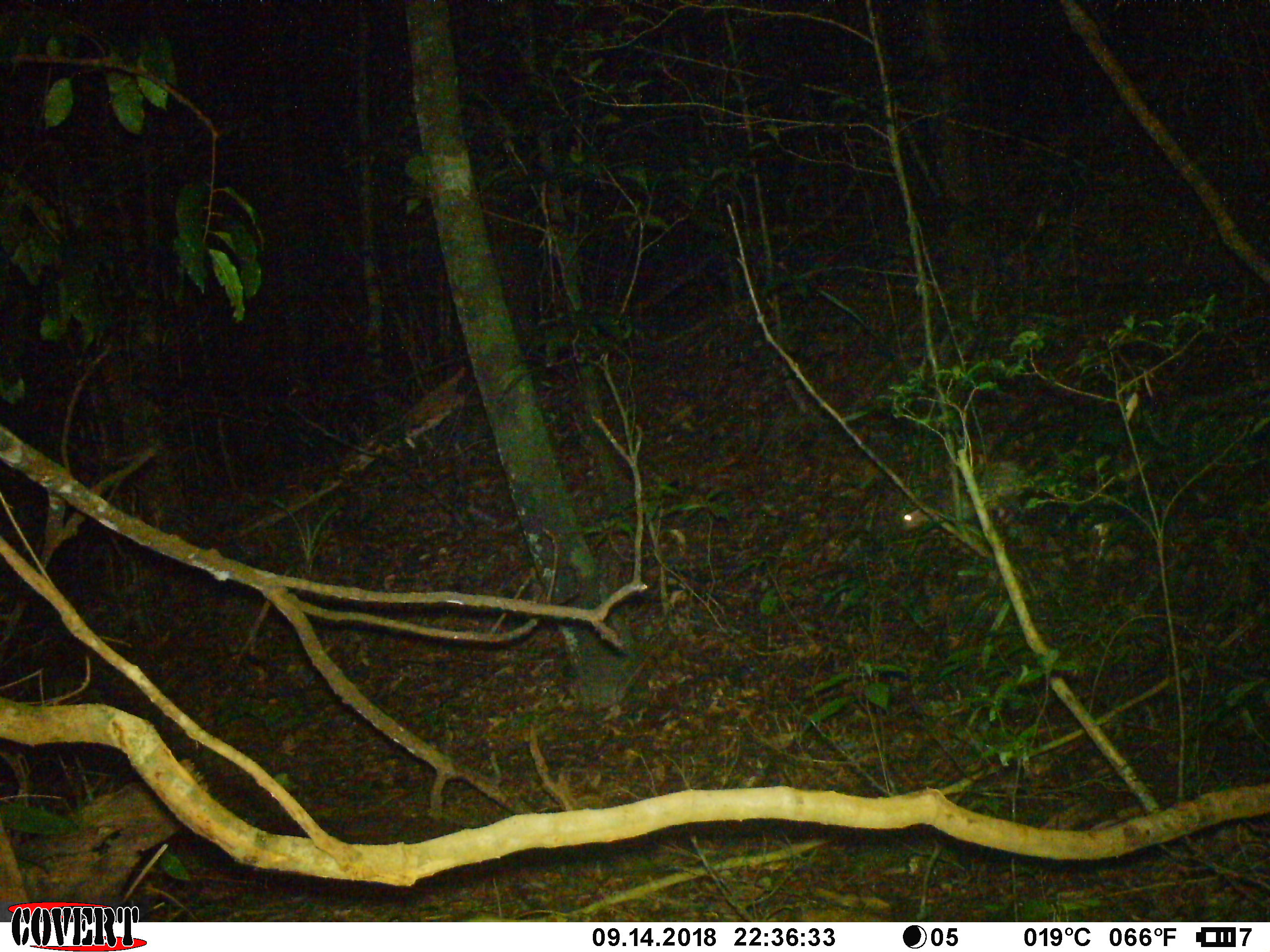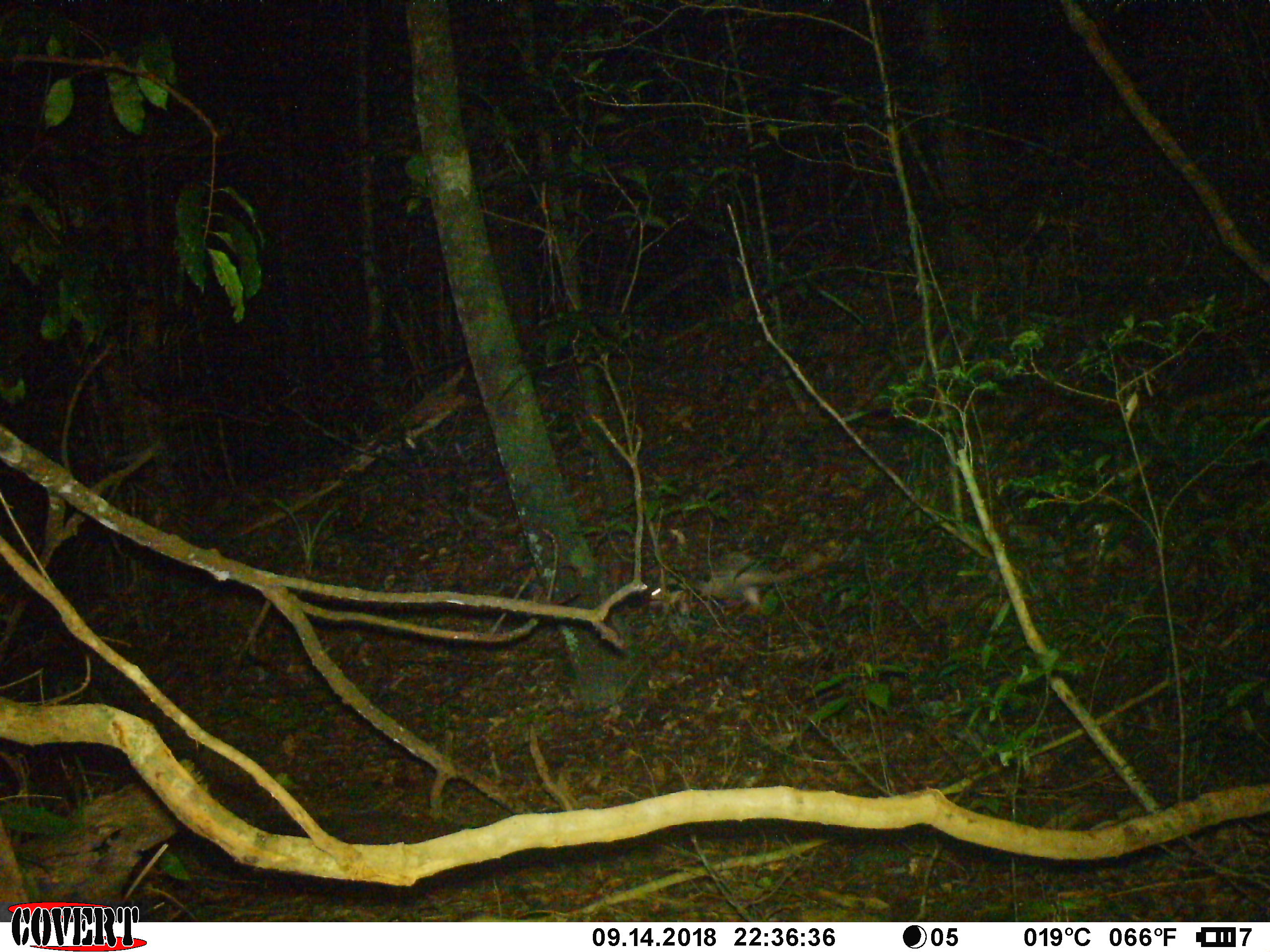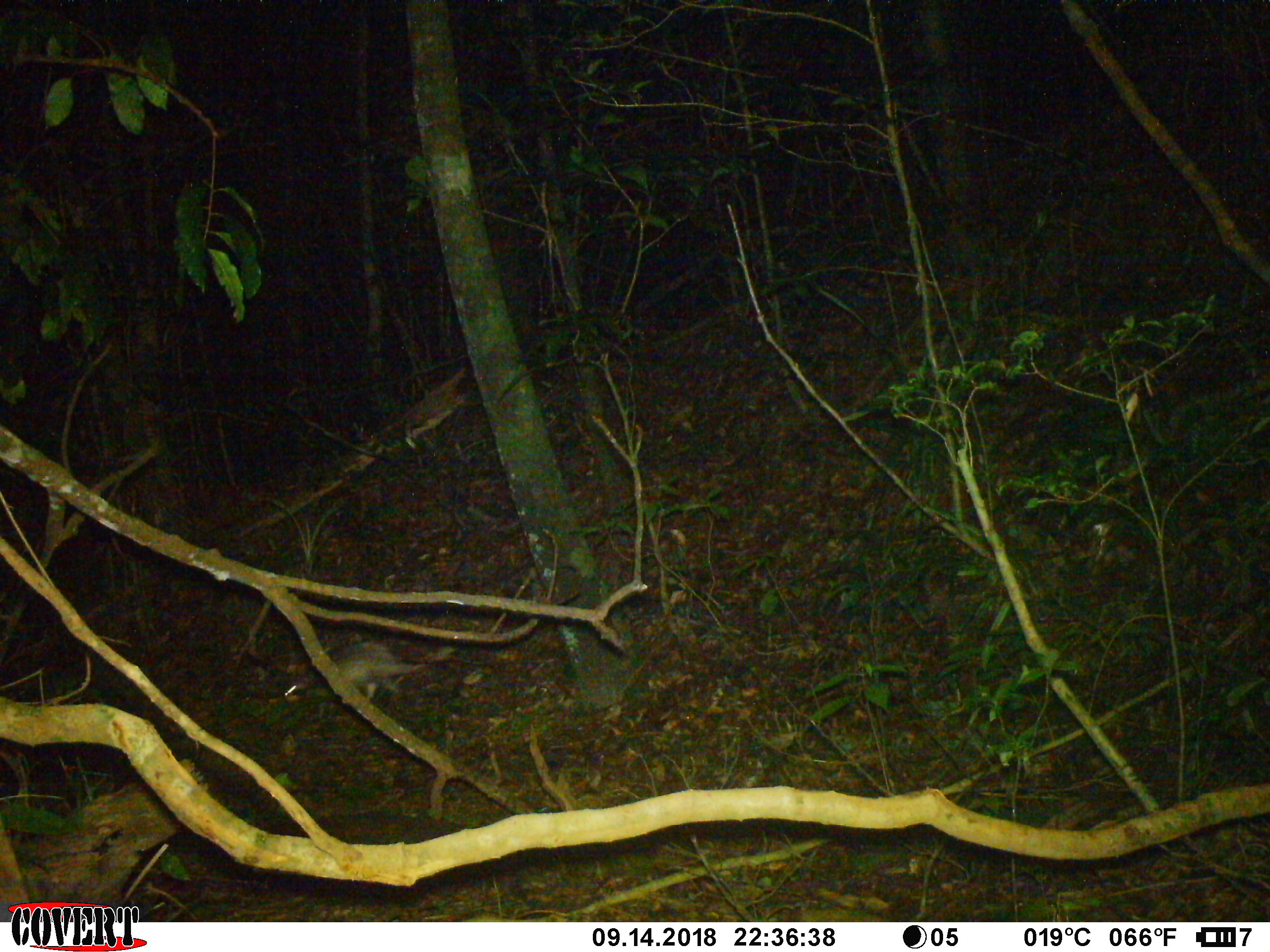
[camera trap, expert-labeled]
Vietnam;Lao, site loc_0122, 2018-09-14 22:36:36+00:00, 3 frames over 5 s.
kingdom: Animalia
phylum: Chordata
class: Mammalia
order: Rodentia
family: Hystricidae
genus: Atherurus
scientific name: Atherurus macrourus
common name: asiatic brush-tailed porcupine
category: asiatic brush tailed porcupine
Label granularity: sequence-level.